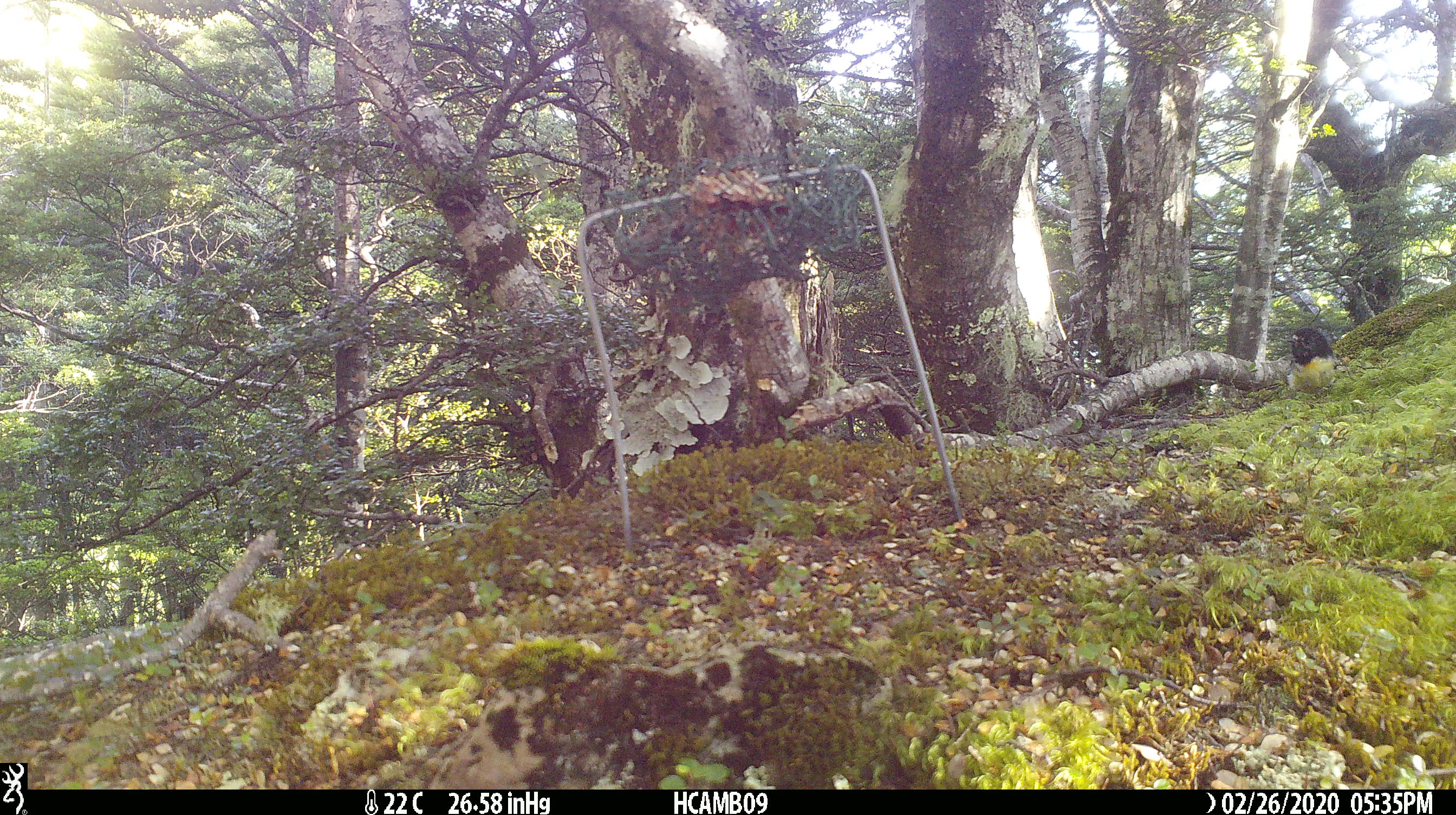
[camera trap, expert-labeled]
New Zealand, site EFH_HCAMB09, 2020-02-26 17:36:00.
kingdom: Animalia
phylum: Chordata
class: Aves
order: Passeriformes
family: Petroicidae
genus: Petroica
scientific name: Petroica macrocephala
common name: tomtit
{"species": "tomtit (Petroica macrocephala)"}